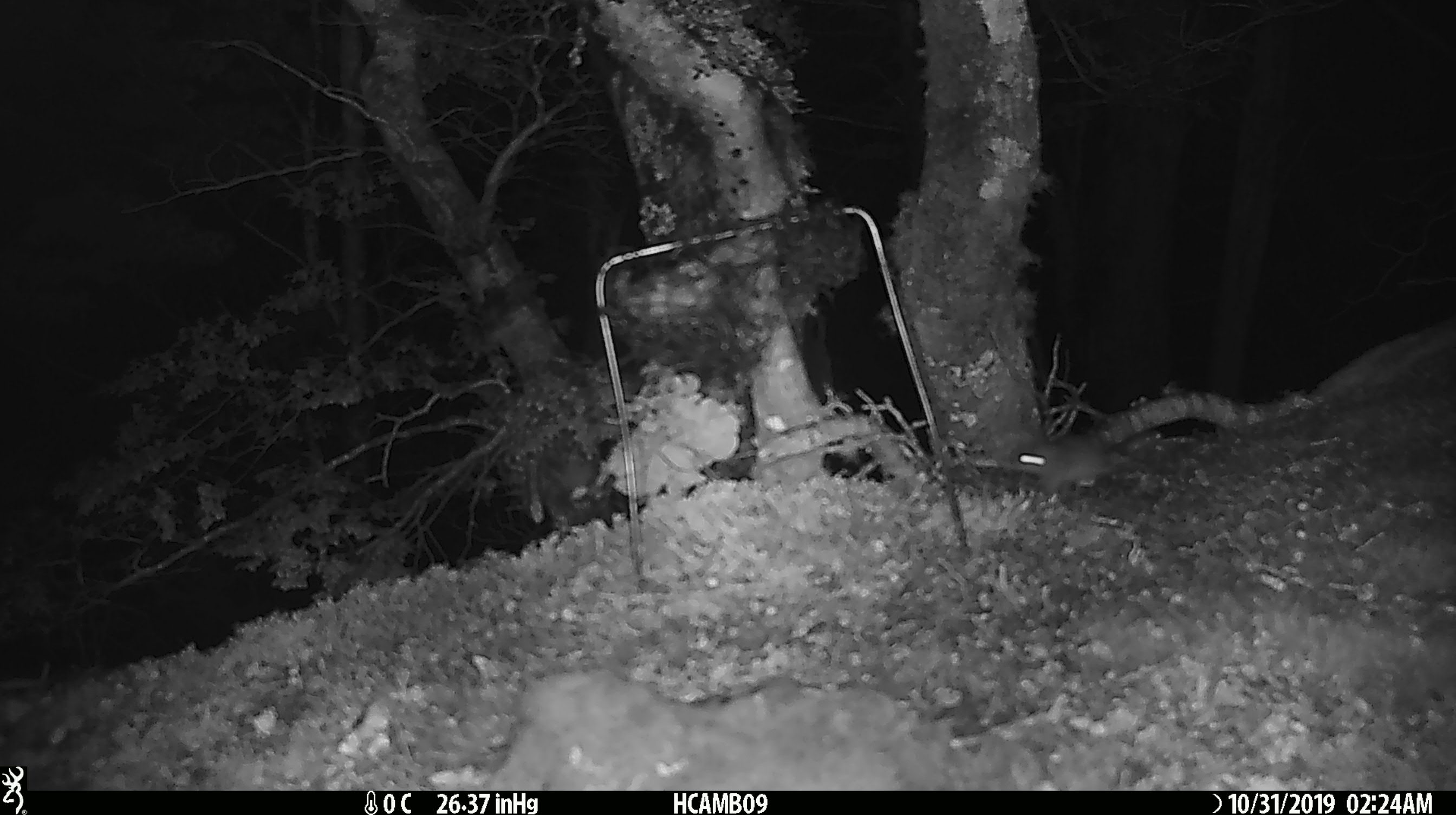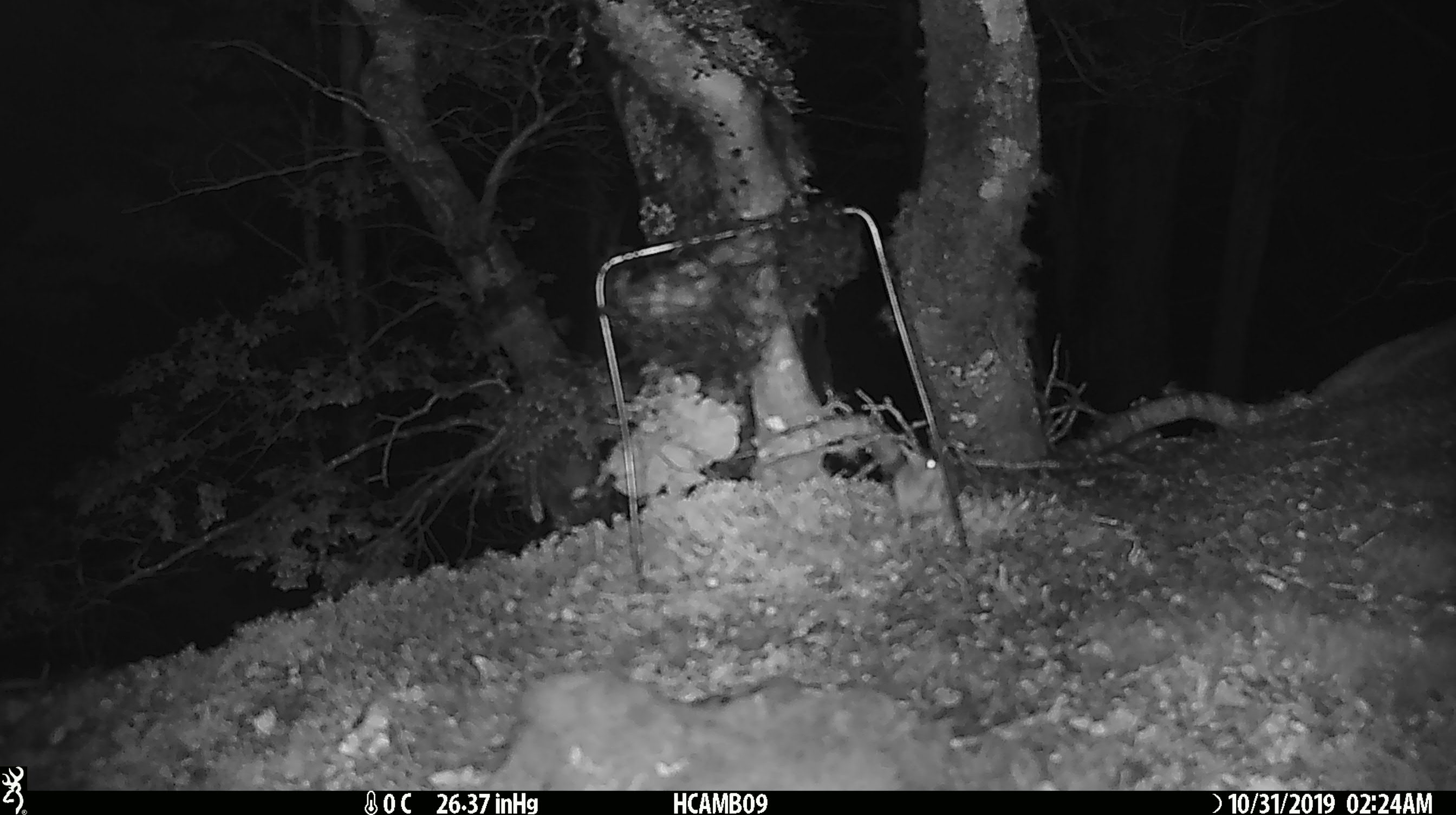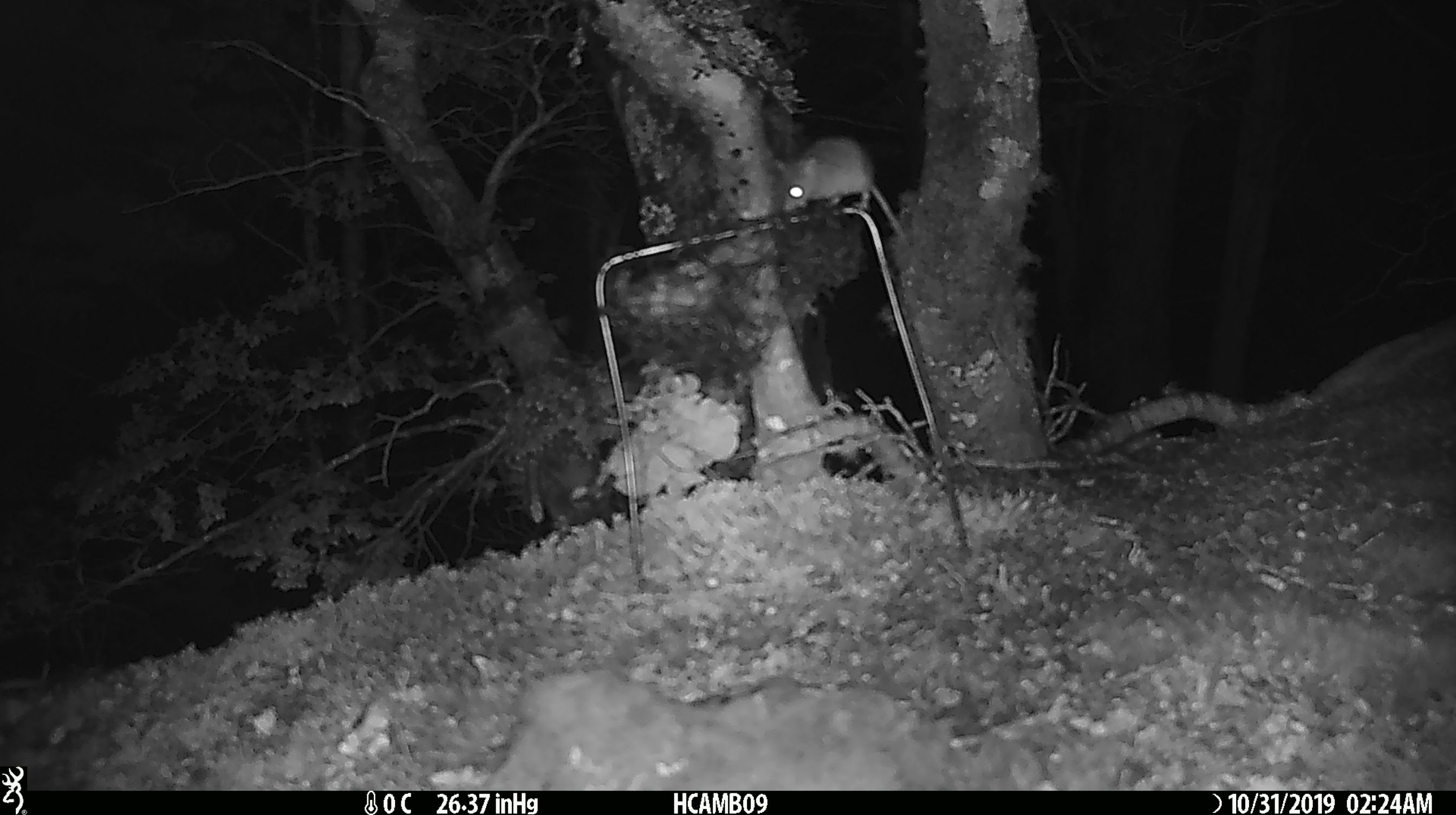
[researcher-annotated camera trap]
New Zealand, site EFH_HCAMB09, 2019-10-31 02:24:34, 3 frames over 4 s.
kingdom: Animalia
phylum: Chordata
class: Mammalia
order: Rodentia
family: Muridae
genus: Mus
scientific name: Mus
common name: mouse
Mouse (Mus).